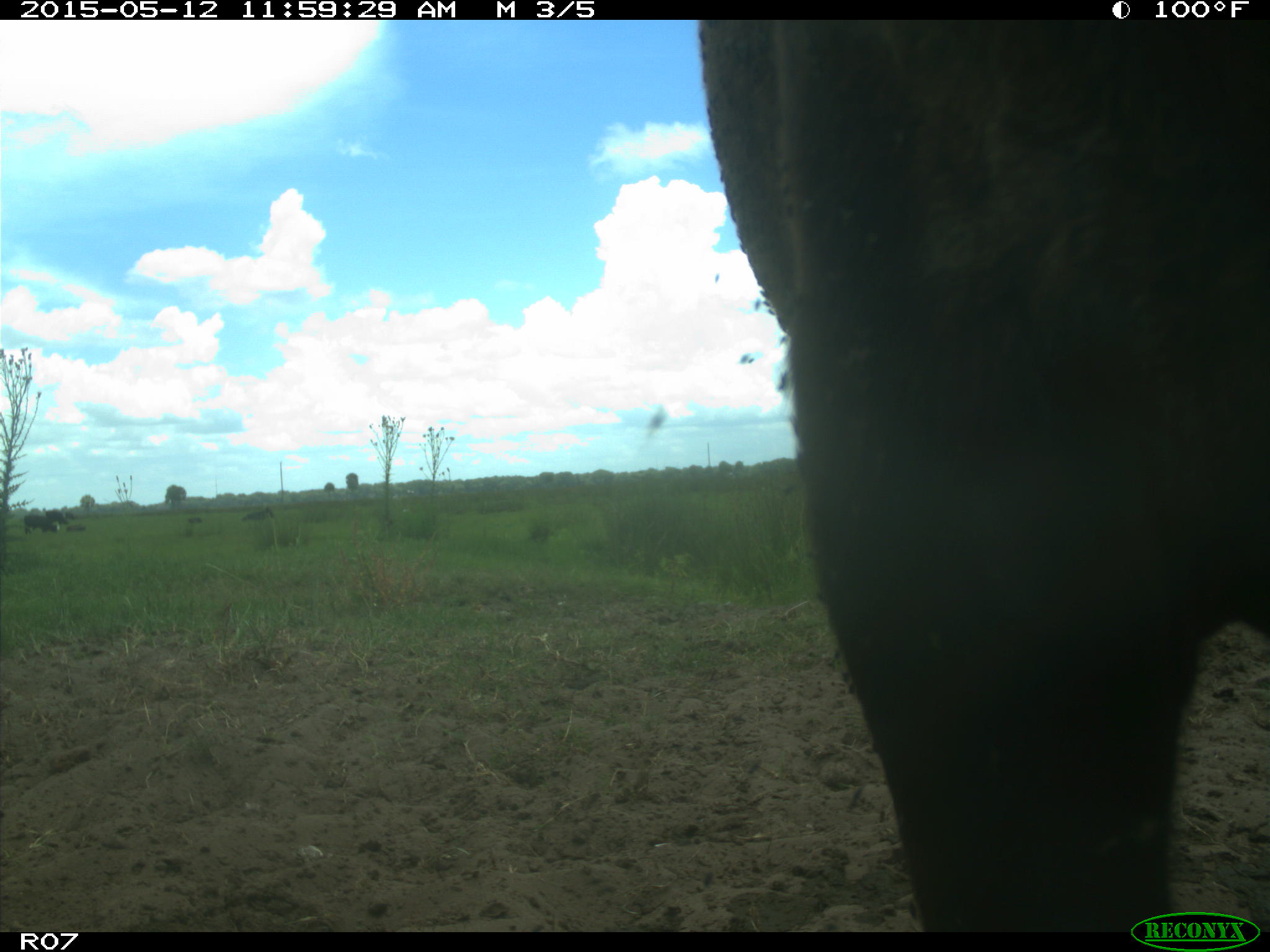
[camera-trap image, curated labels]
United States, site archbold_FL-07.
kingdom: Animalia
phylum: Chordata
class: Mammalia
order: Artiodactyla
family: Bovidae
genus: Bos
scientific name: Bos taurus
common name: domestic cow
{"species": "Bos taurus (domestic cow)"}